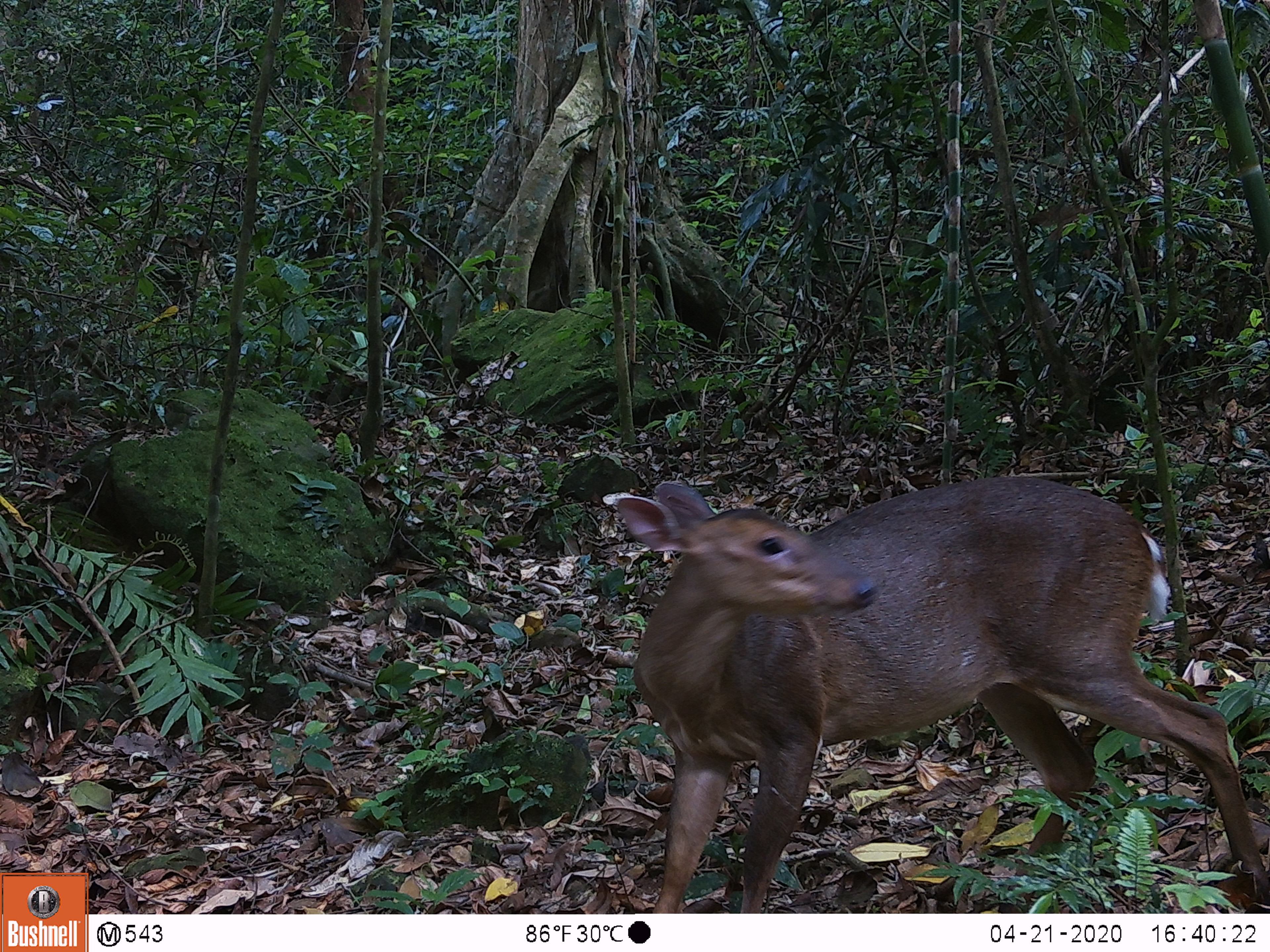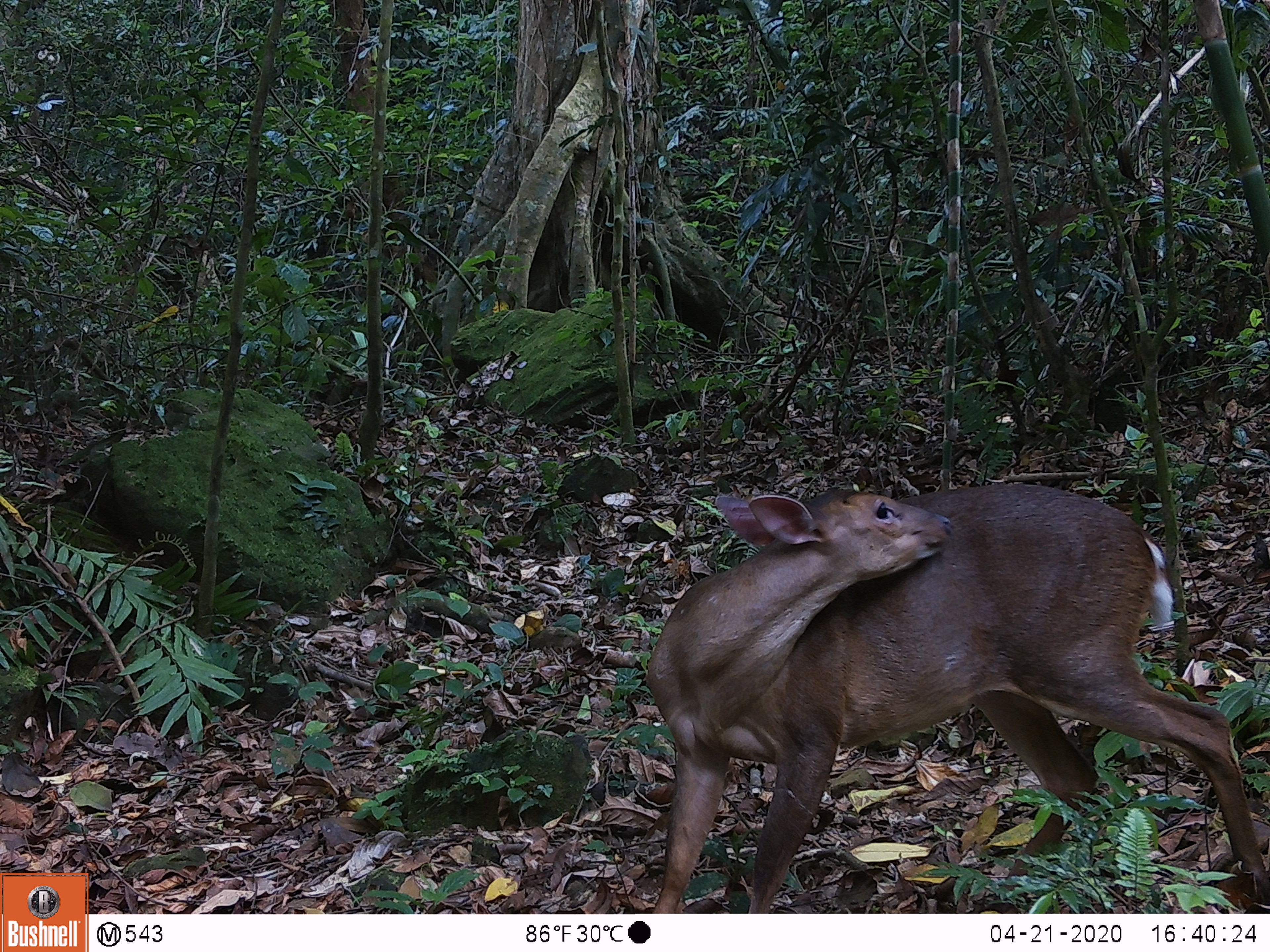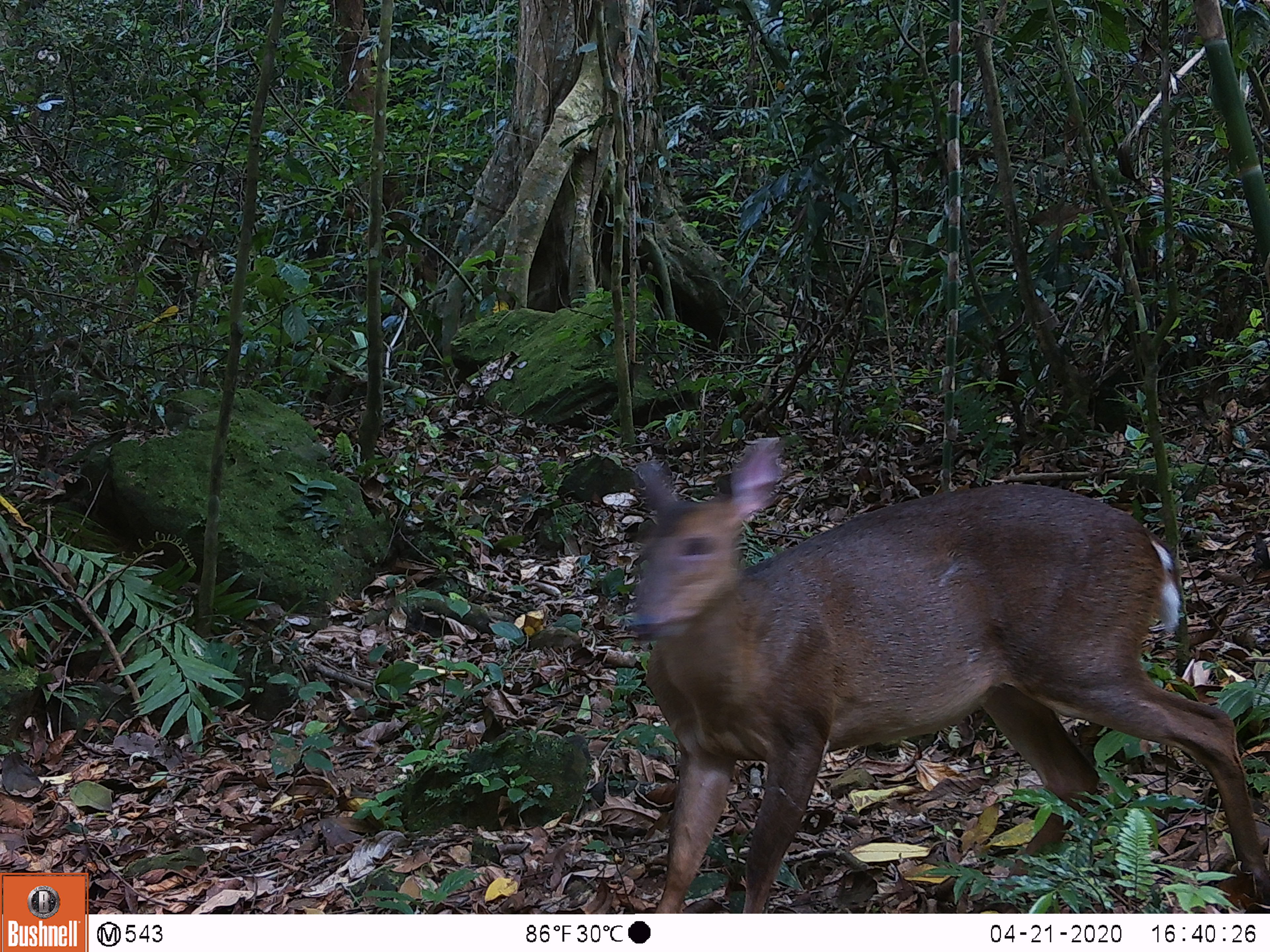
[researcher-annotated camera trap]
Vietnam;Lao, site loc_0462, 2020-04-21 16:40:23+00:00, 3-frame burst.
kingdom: Animalia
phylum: Chordata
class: Mammalia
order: Artiodactyla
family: Cervidae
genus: Muntiacus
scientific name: Muntiacus vuquangensis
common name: large-antlered muntjac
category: large antlered muntjac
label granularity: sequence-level